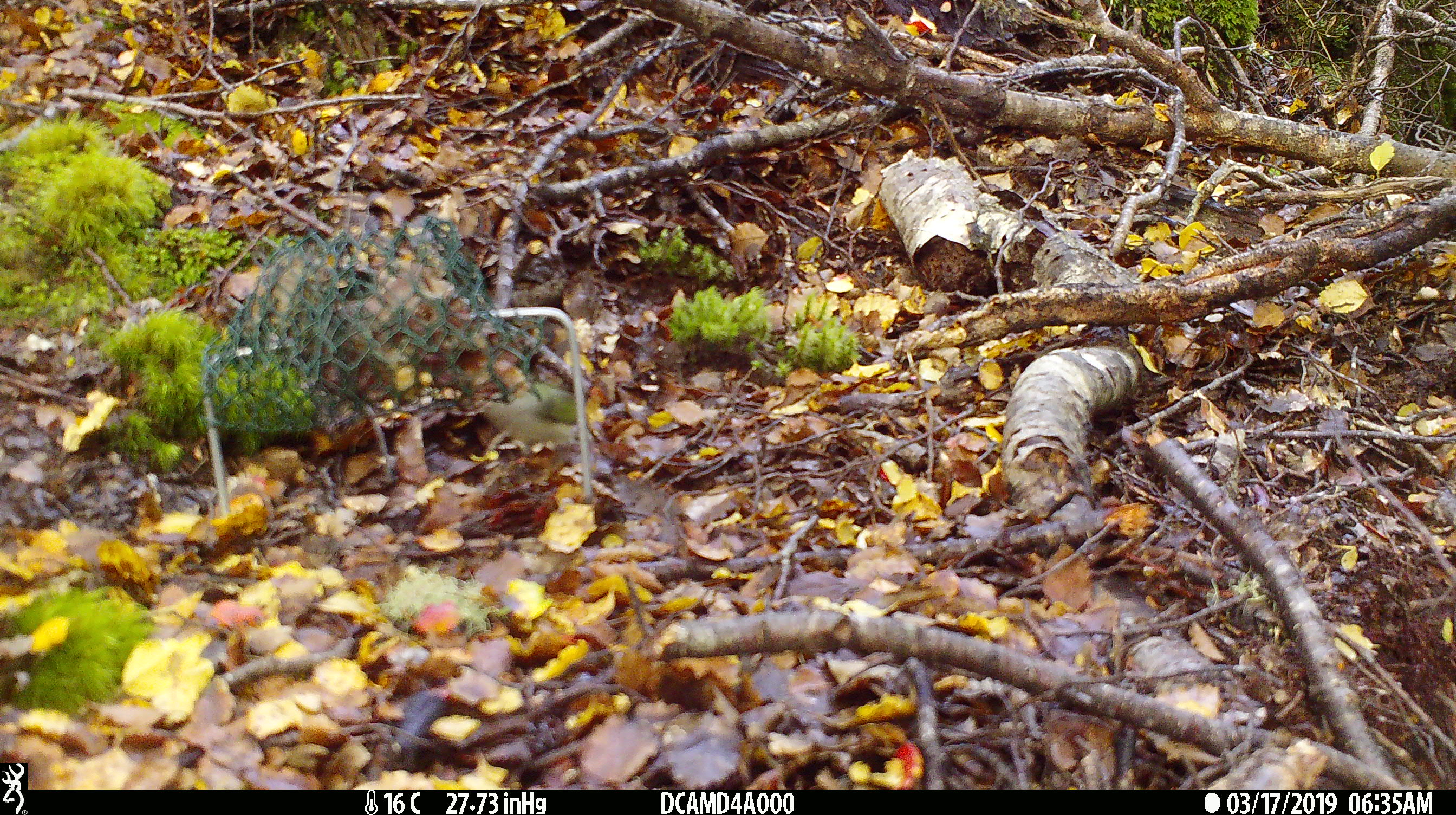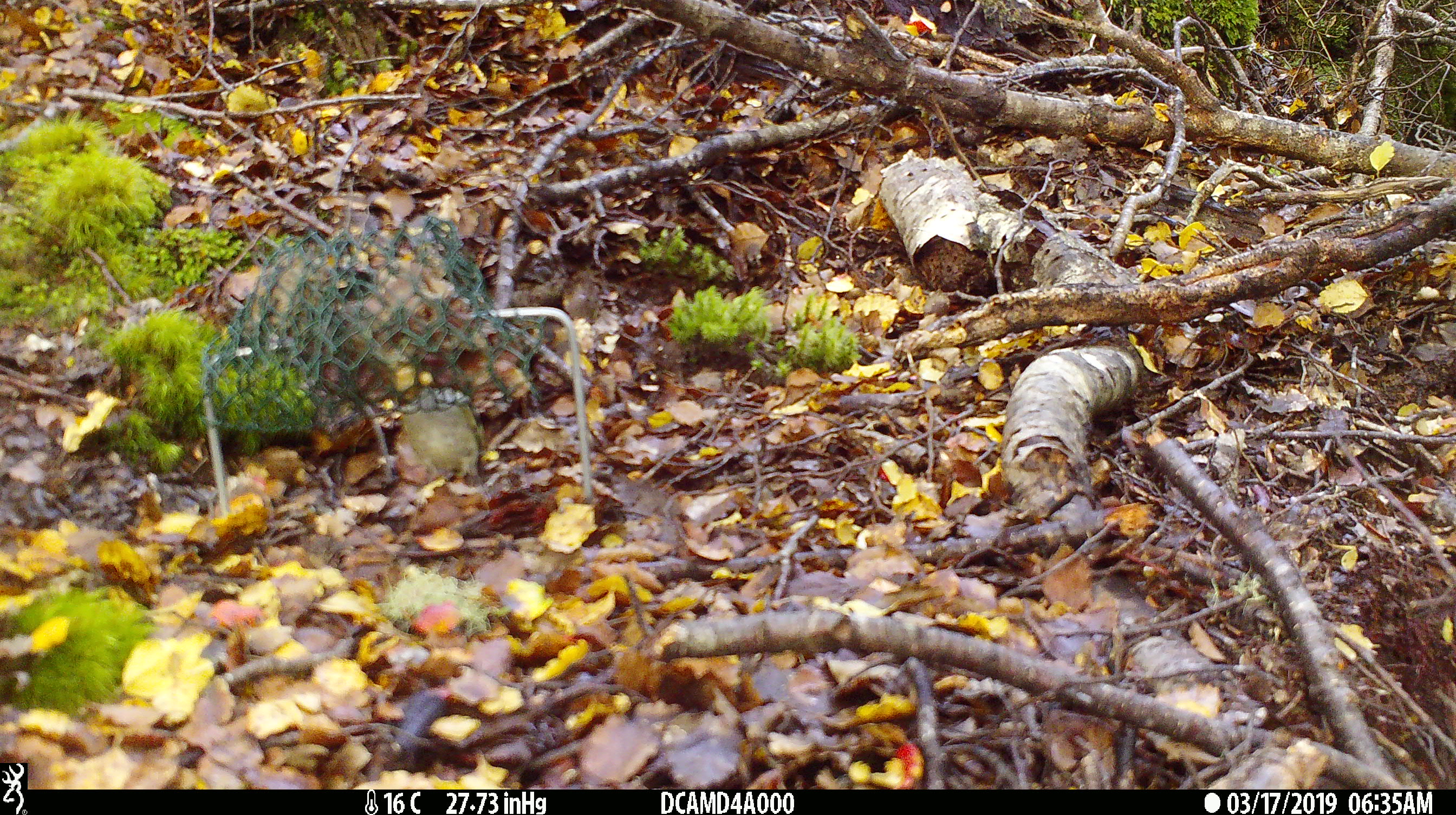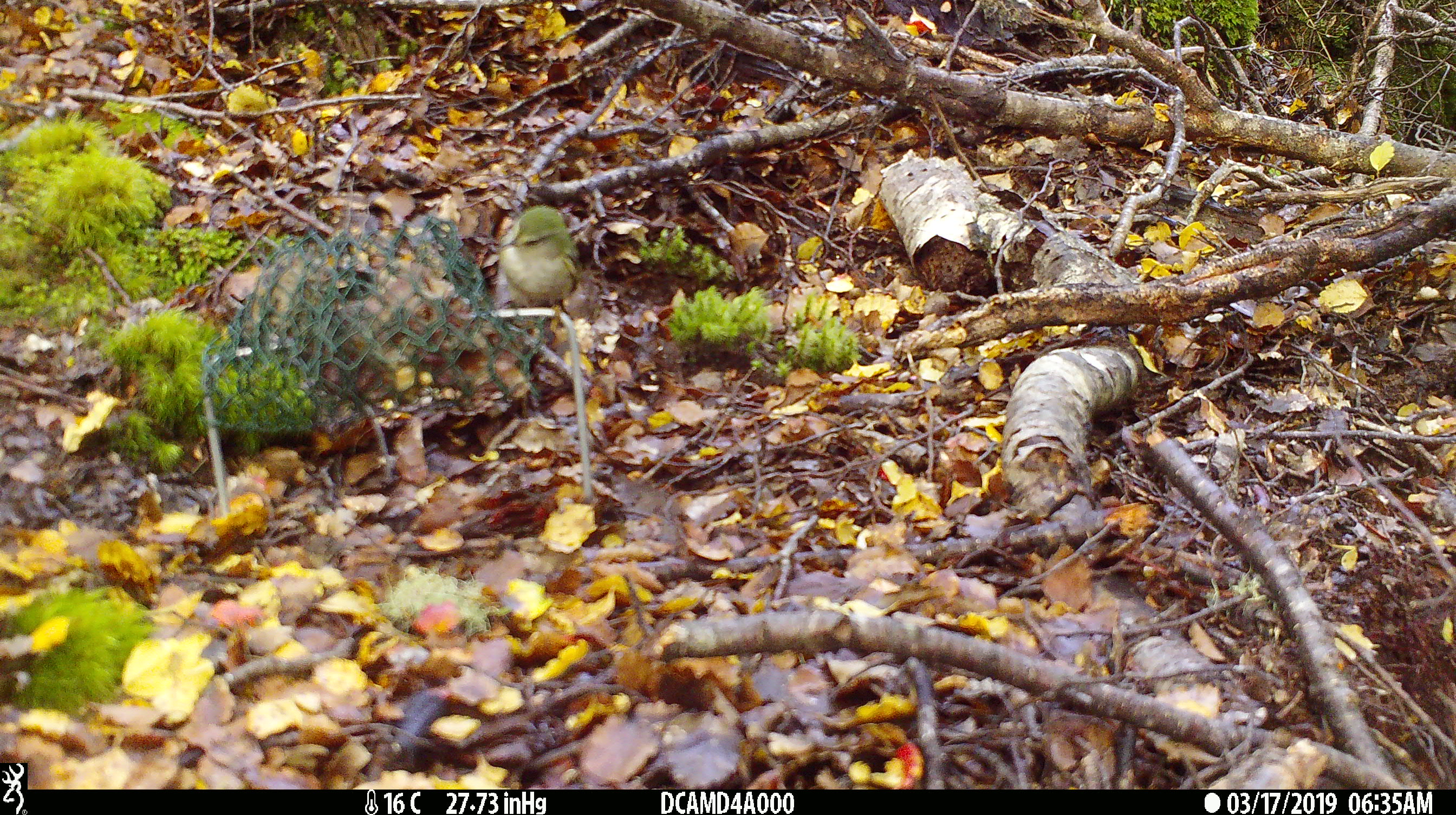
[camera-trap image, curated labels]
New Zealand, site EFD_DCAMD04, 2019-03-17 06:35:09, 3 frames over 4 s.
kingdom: Animalia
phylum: Chordata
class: Aves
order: Passeriformes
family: Acanthisittidae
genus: Acanthisitta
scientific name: Acanthisitta chloris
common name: rifleman